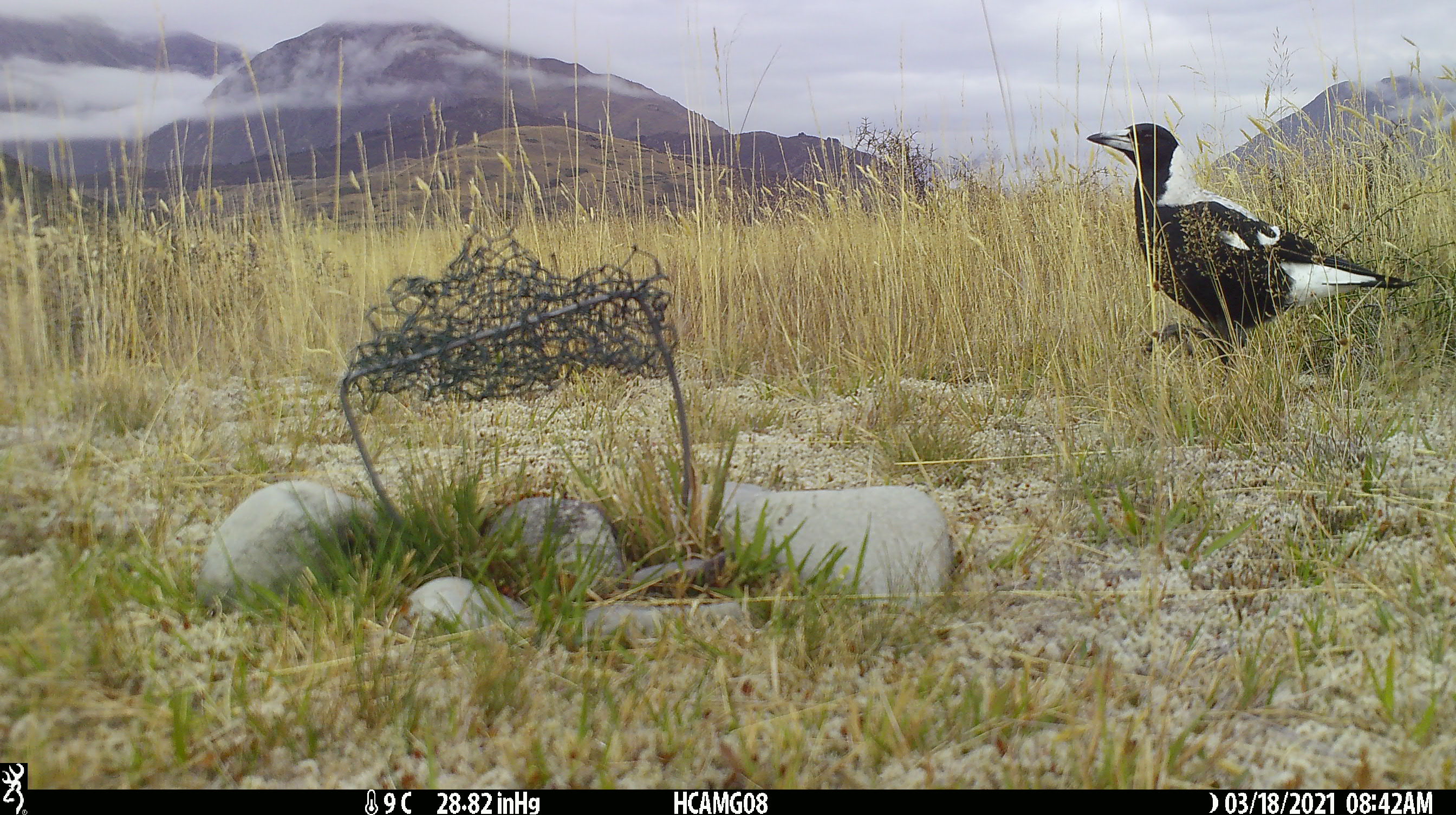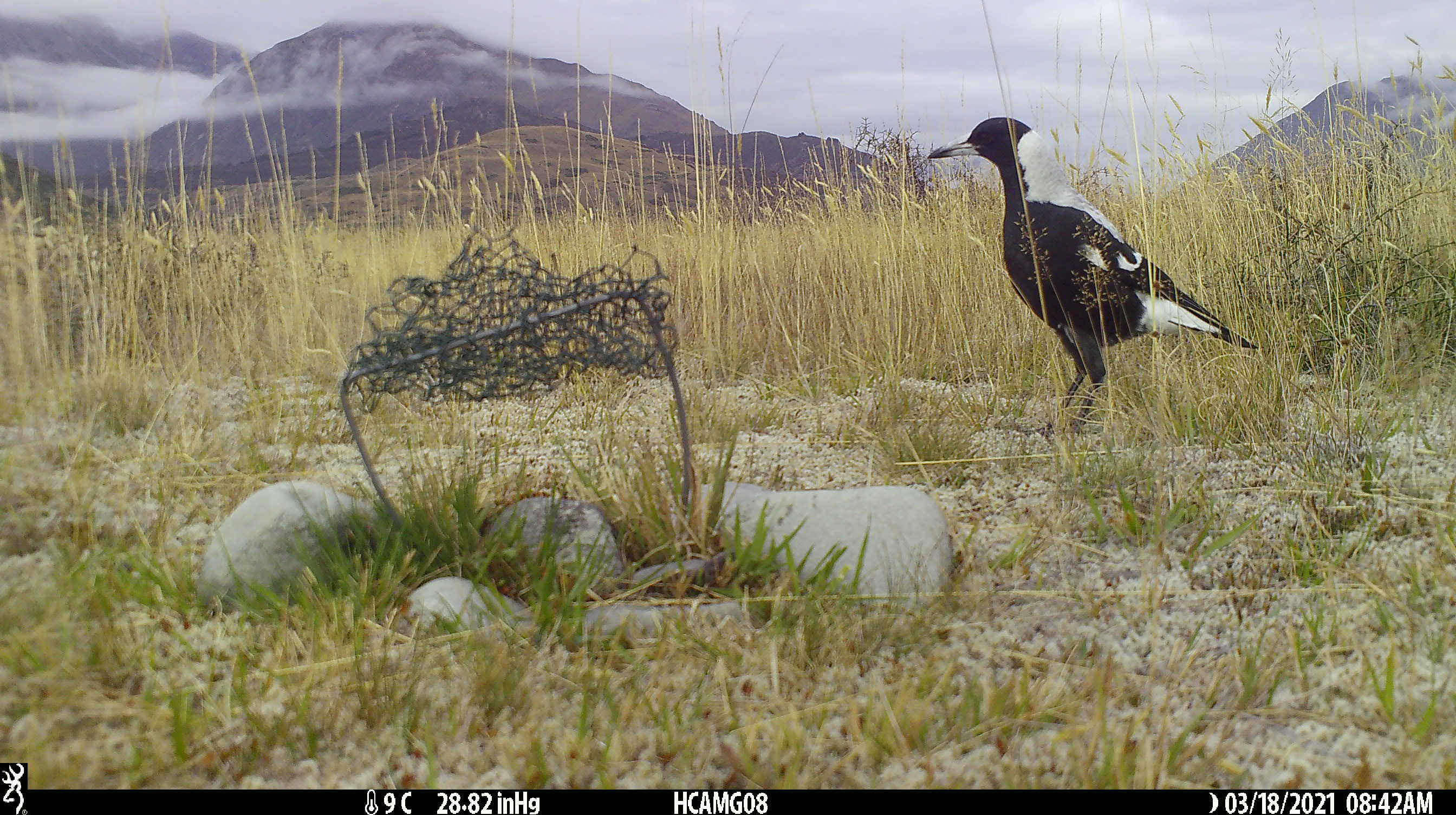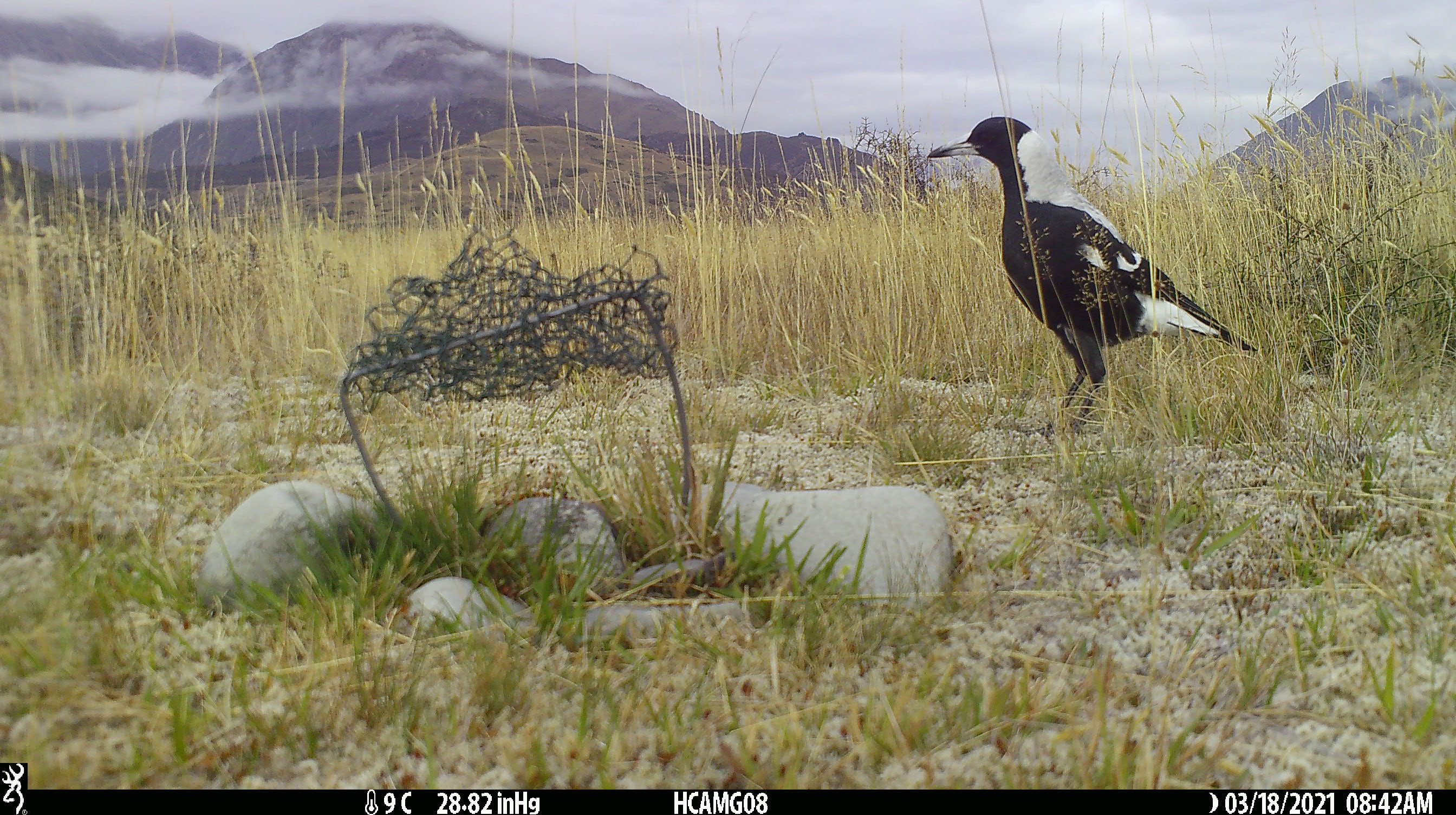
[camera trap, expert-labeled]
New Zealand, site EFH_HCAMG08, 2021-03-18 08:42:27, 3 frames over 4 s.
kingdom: Animalia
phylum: Chordata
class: Aves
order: Passeriformes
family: Artamidae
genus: Gymnorhina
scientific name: Gymnorhina tibicen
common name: australian magpie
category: magpie